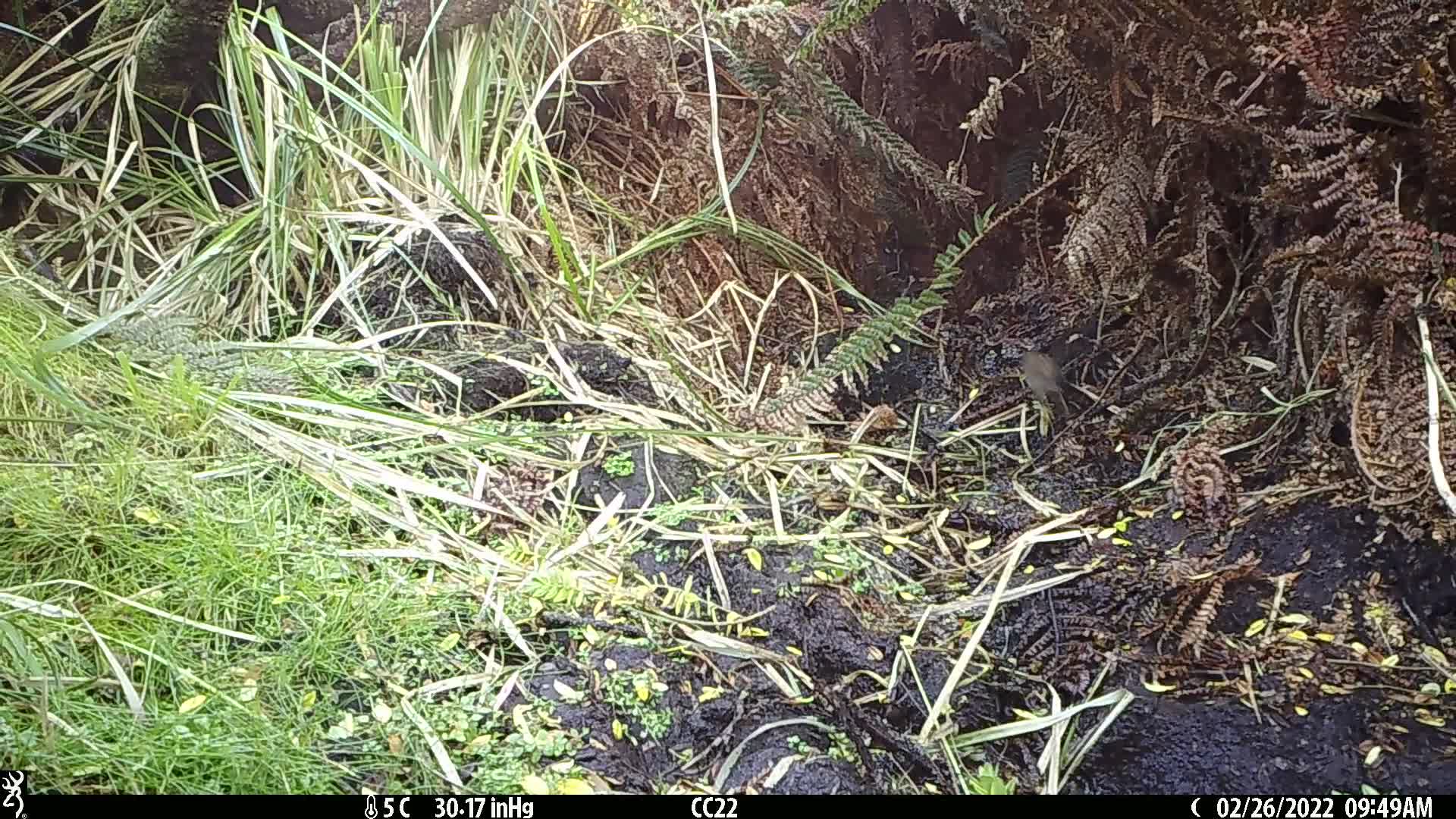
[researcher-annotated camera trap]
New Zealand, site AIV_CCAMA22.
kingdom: Animalia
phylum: Chordata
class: Aves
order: Passeriformes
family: Prunellidae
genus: Prunella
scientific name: Prunella modularis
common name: dunnock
Dunnock (Prunella modularis).